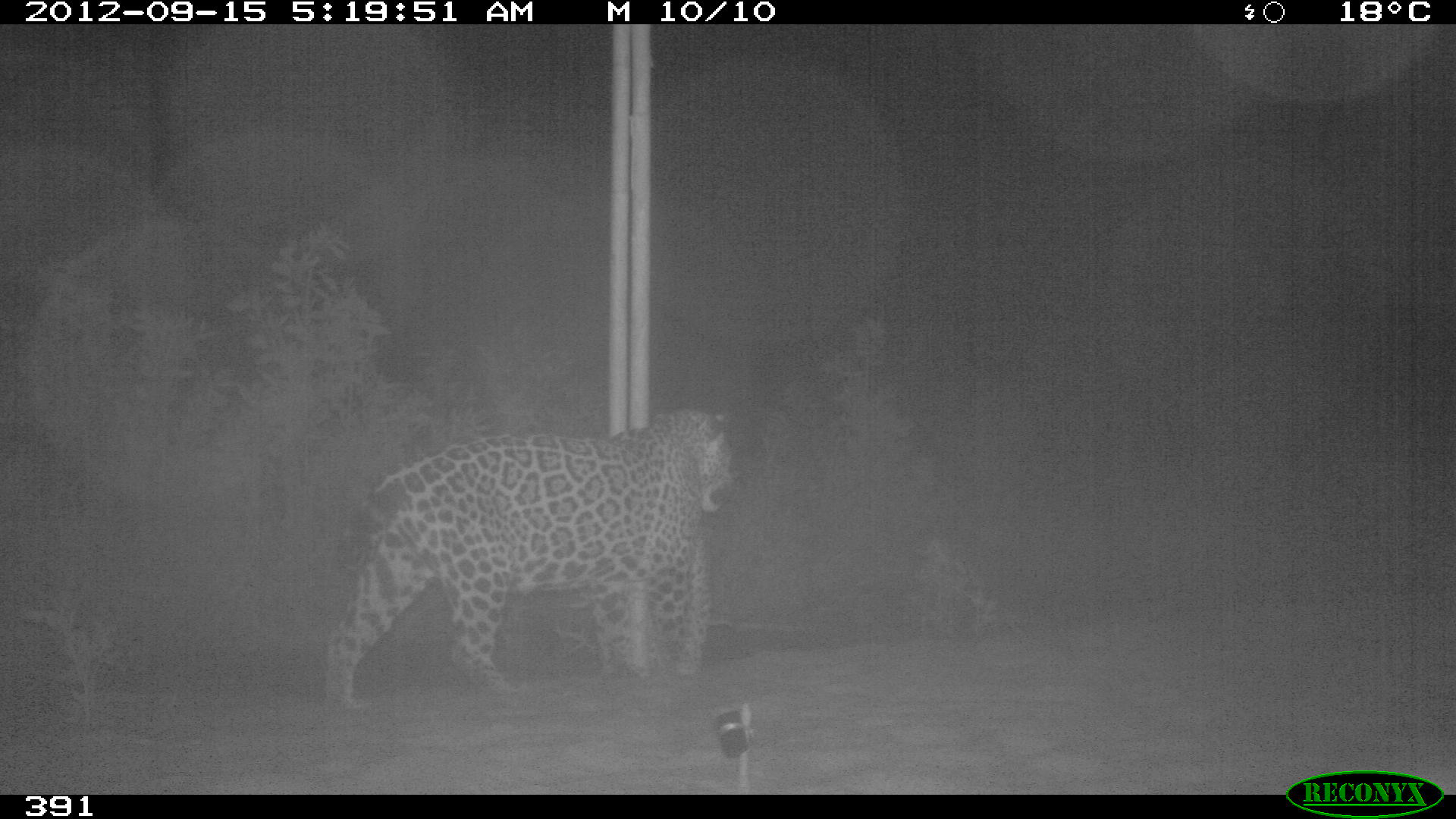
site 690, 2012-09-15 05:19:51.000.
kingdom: Animalia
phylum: Chordata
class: Mammalia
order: Carnivora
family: Felidae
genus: Panthera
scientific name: Panthera onca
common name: jaguar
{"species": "Panthera onca (jaguar)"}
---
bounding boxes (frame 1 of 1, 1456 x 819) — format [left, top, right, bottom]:
panthera onca: [322, 403, 733, 706]